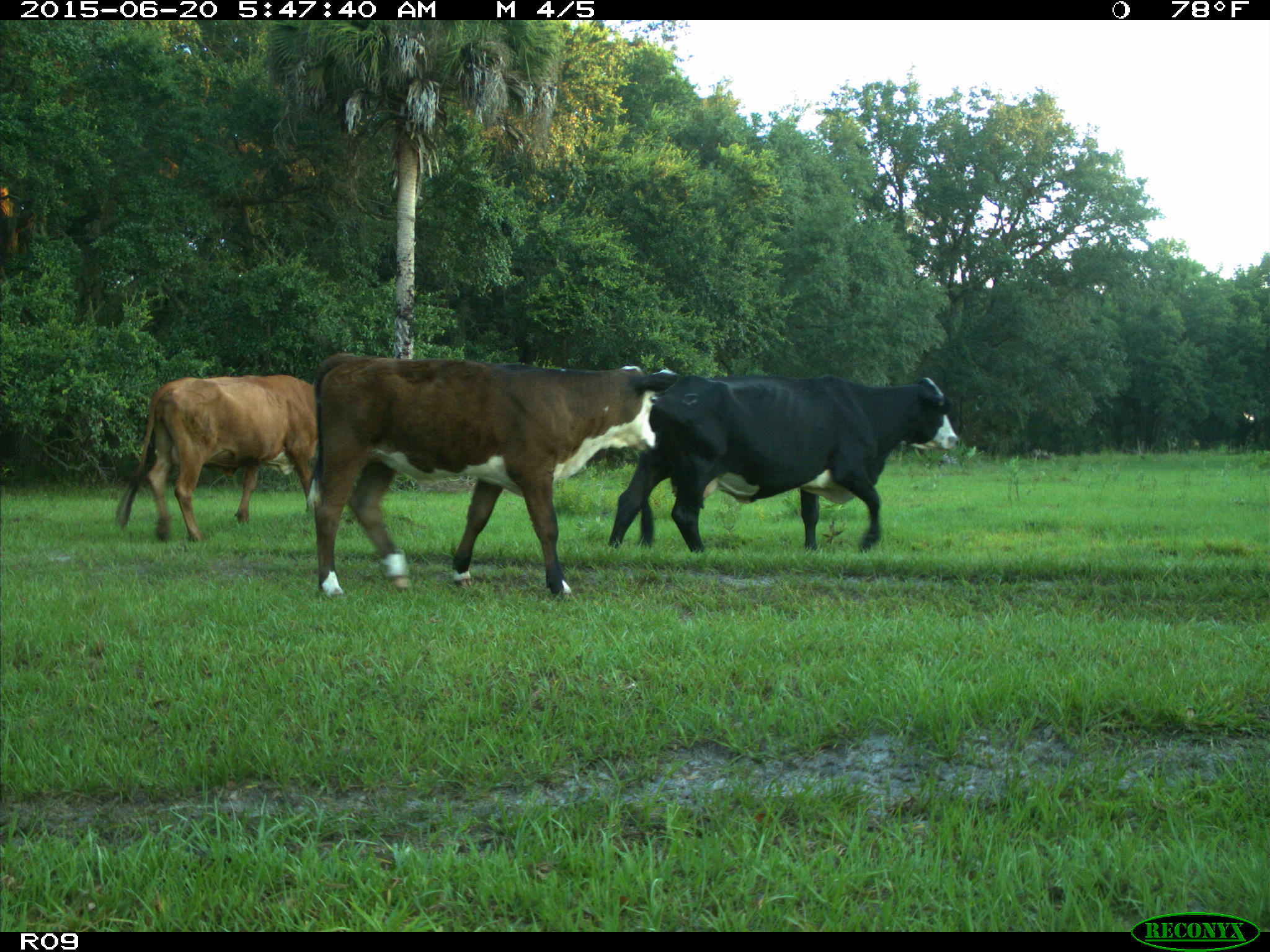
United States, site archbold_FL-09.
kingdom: Animalia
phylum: Chordata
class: Mammalia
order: Artiodactyla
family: Bovidae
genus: Bos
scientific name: Bos taurus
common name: domestic cow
Bos taurus (domestic cow).